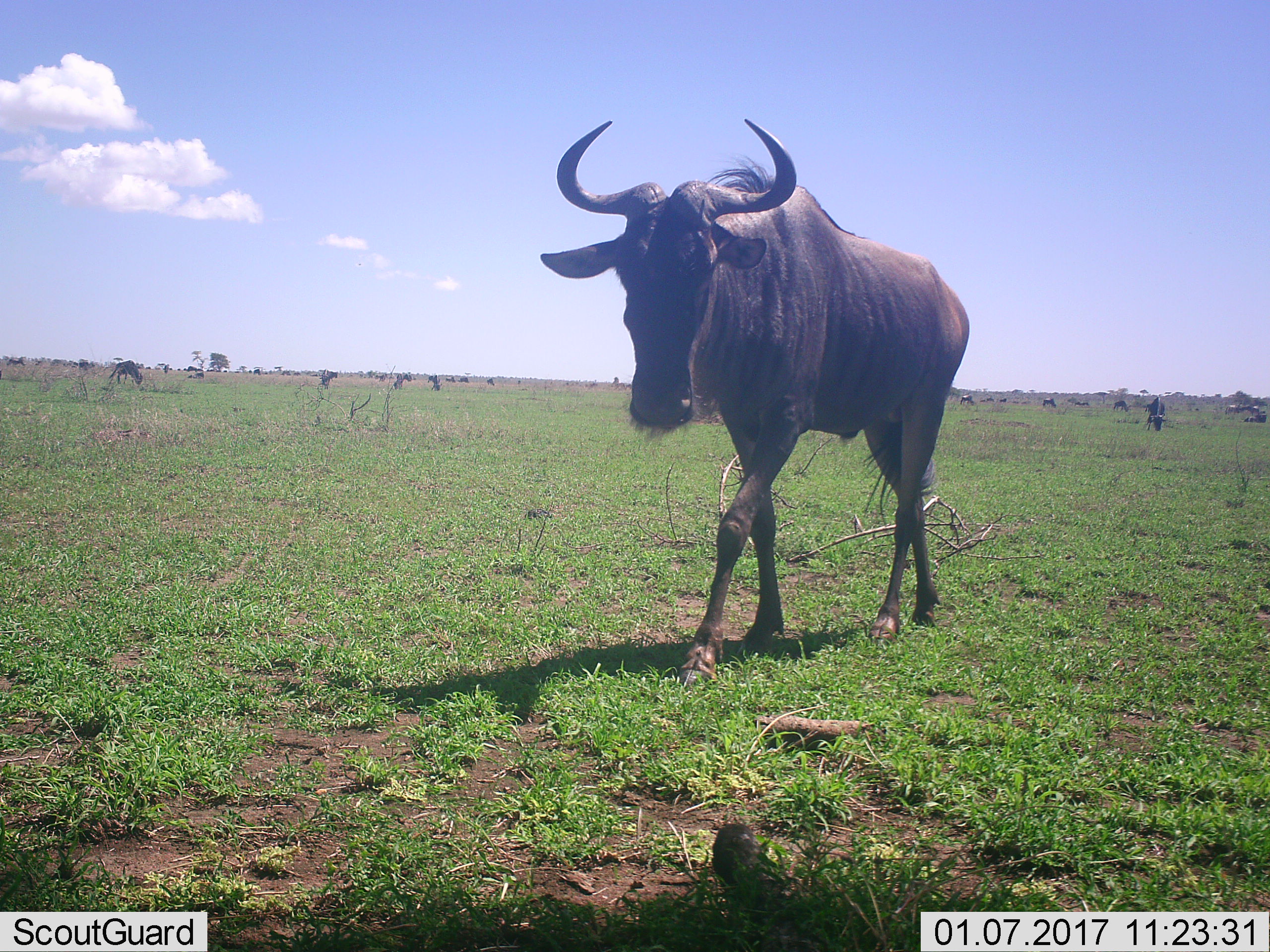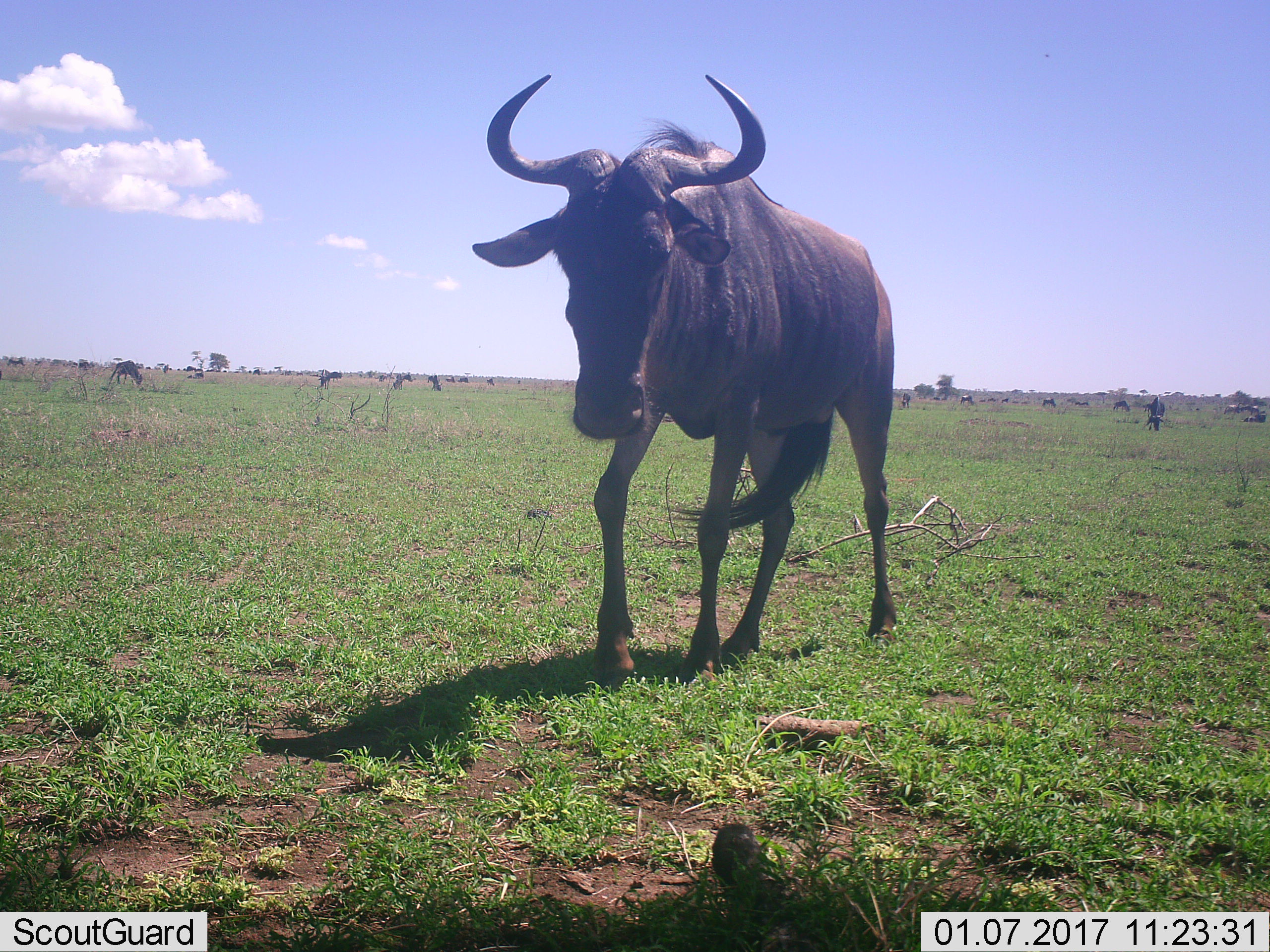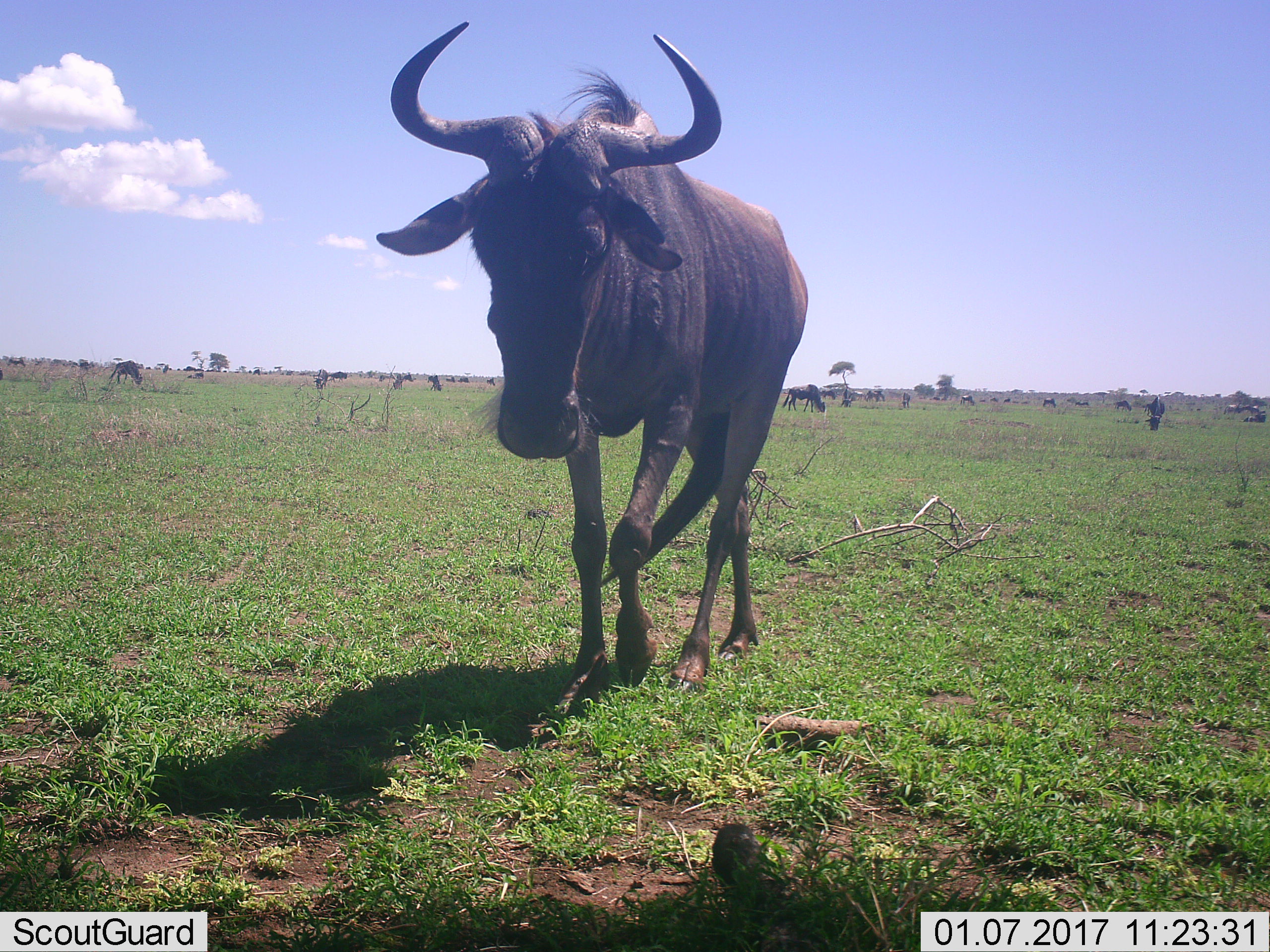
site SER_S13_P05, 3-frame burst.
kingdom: Animalia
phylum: Chordata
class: Mammalia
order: Artiodactyla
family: Bovidae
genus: Connochaetes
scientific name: Connochaetes taurinus taurinus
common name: blue wildebeest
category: wildebeestblue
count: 1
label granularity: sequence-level